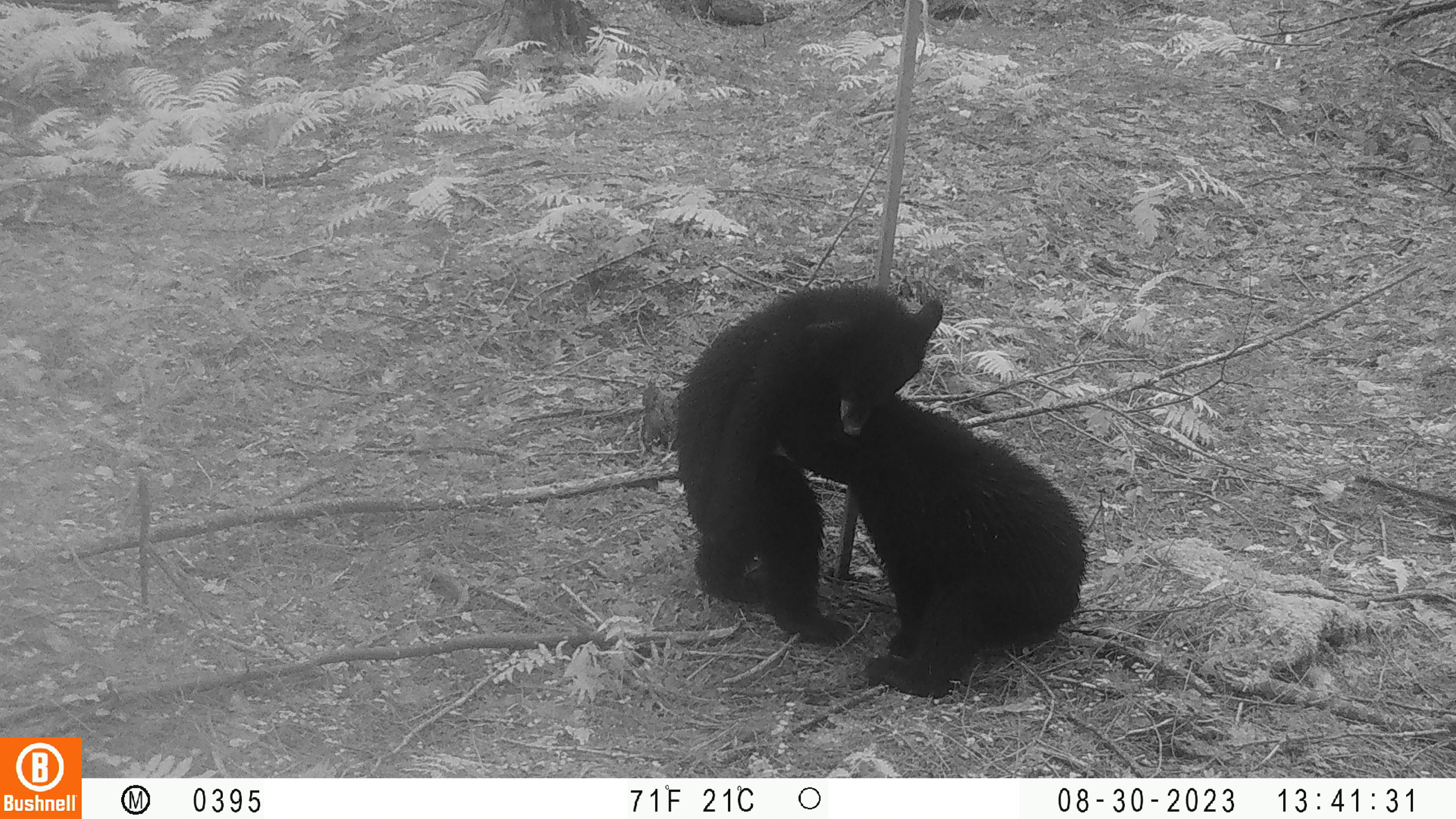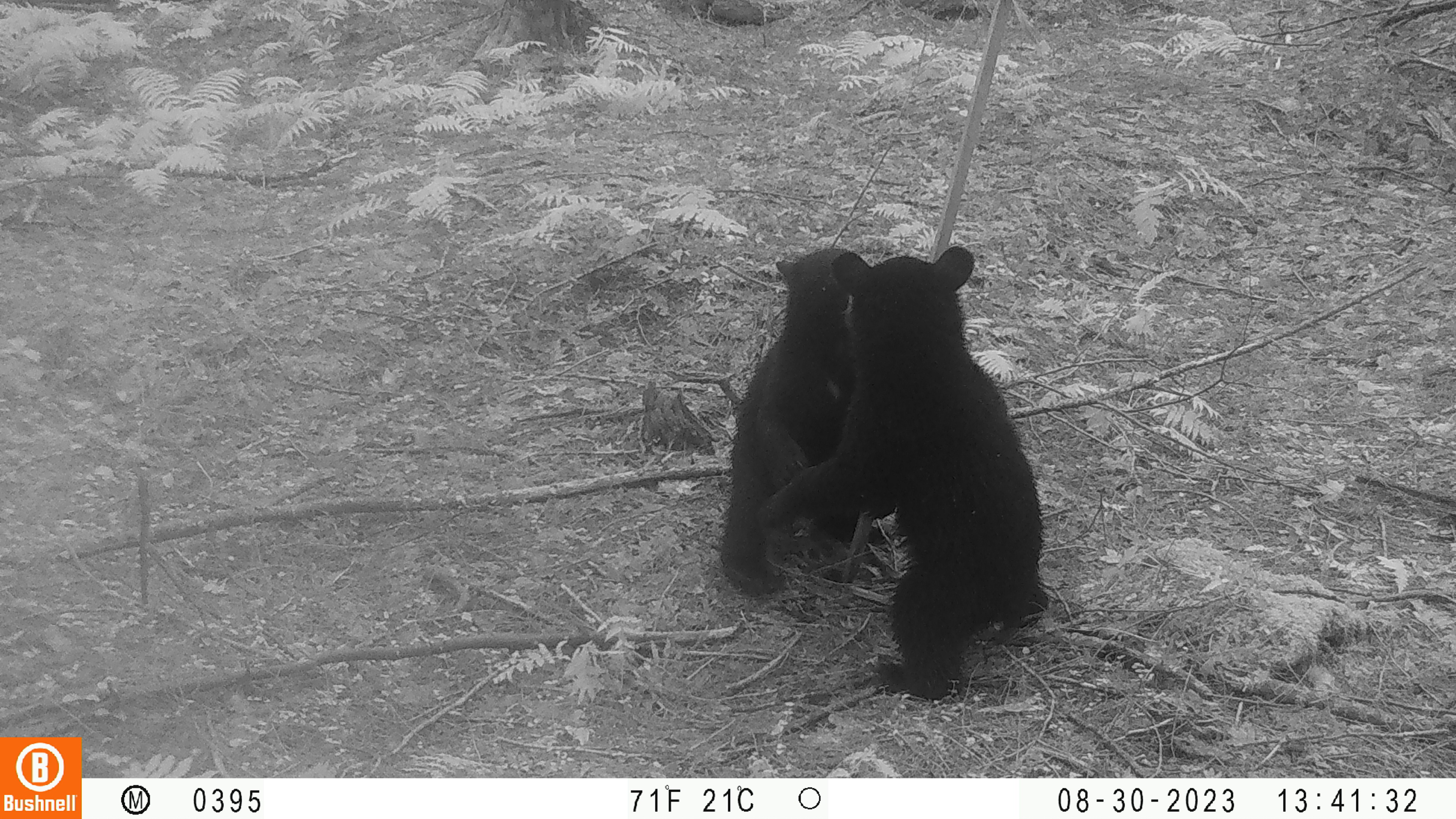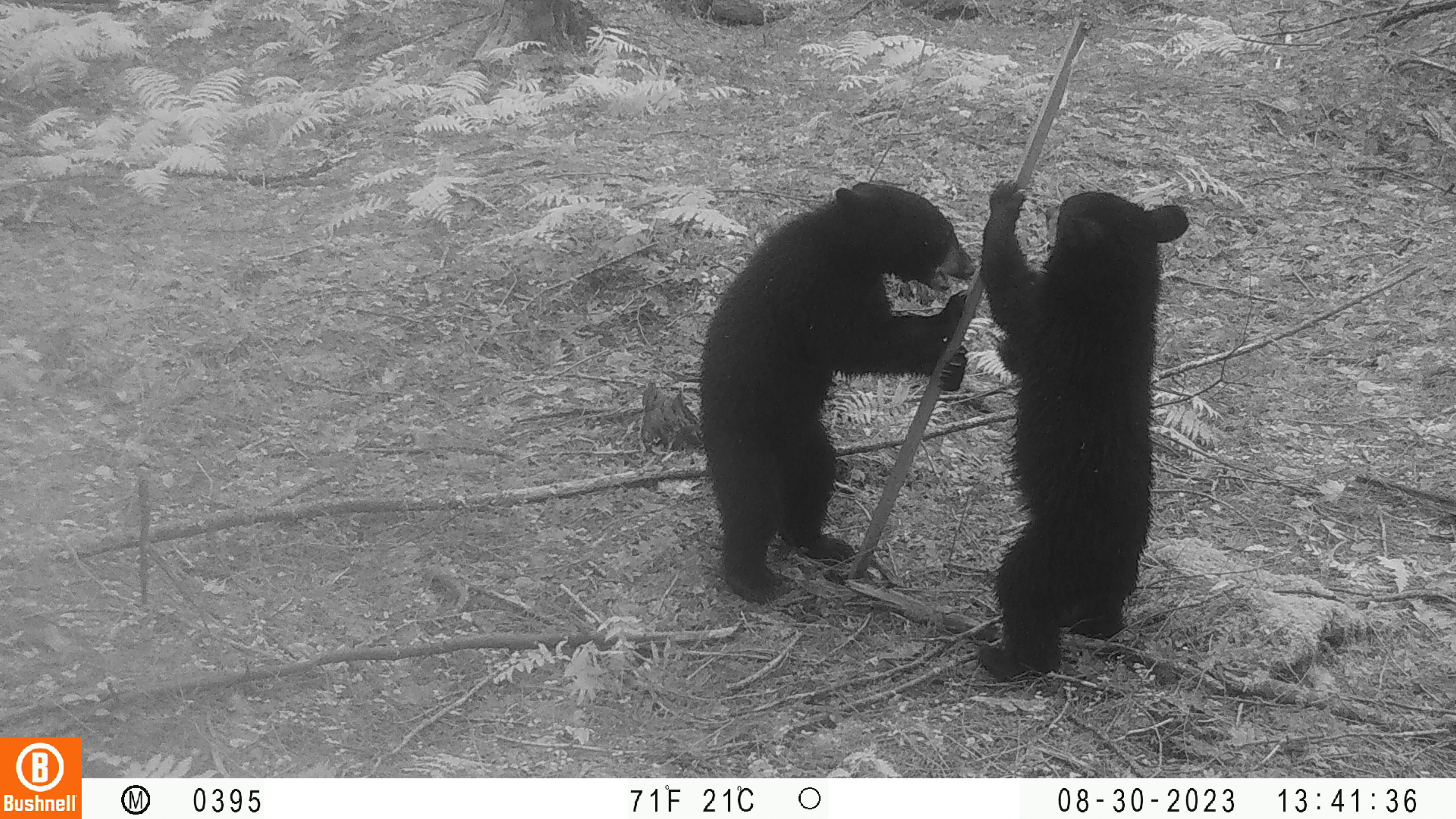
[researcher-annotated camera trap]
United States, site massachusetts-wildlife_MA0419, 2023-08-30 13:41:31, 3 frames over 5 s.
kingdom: Animalia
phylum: Chordata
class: Mammalia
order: Carnivora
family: Ursidae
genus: Ursus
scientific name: Ursus americanus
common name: black bear